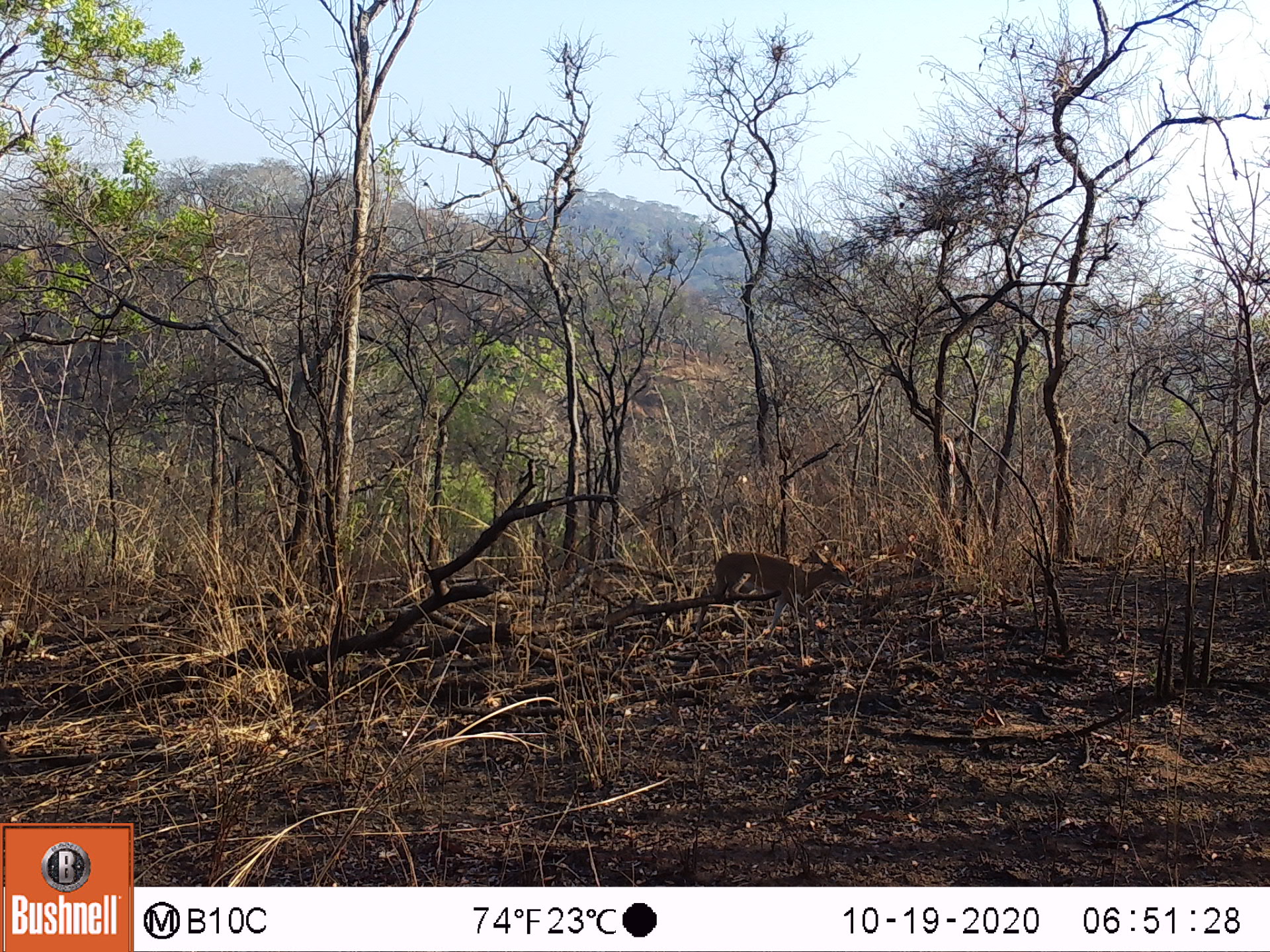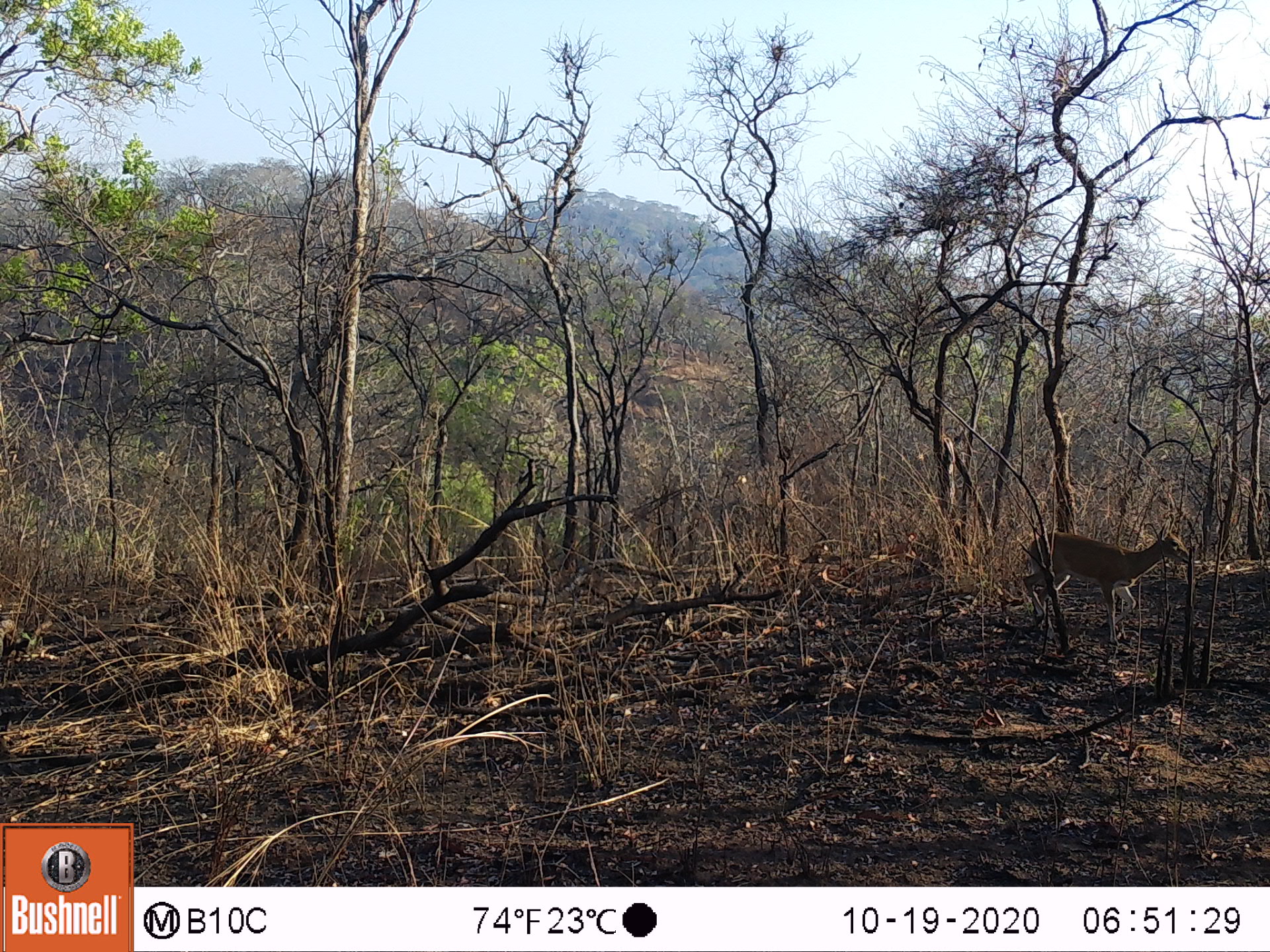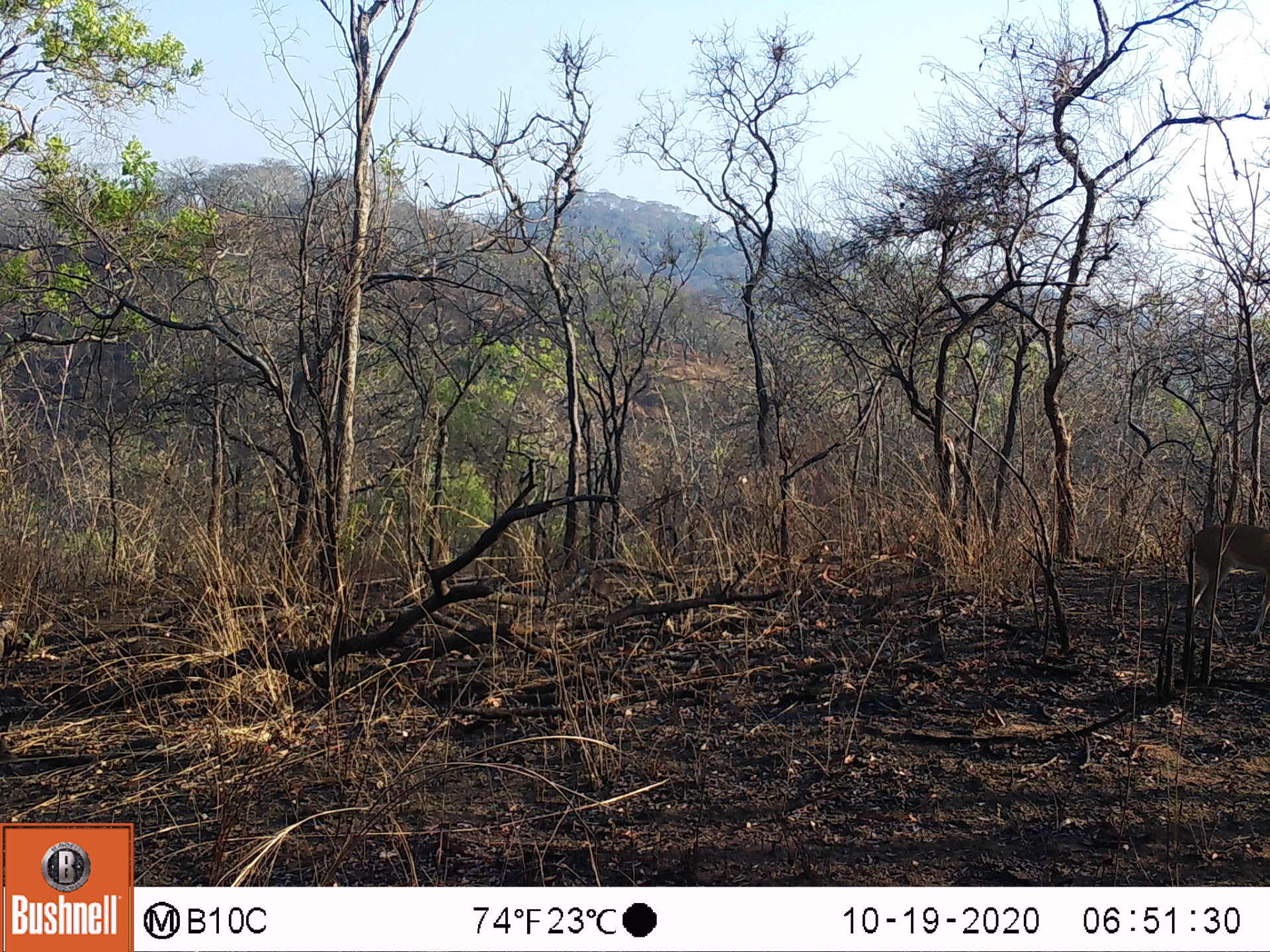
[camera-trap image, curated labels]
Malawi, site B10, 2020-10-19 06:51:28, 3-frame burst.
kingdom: Animalia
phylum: Chordata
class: Mammalia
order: Artiodactyla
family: Bovidae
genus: Sylvicapra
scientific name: Sylvicapra grimmia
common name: common duiker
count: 1